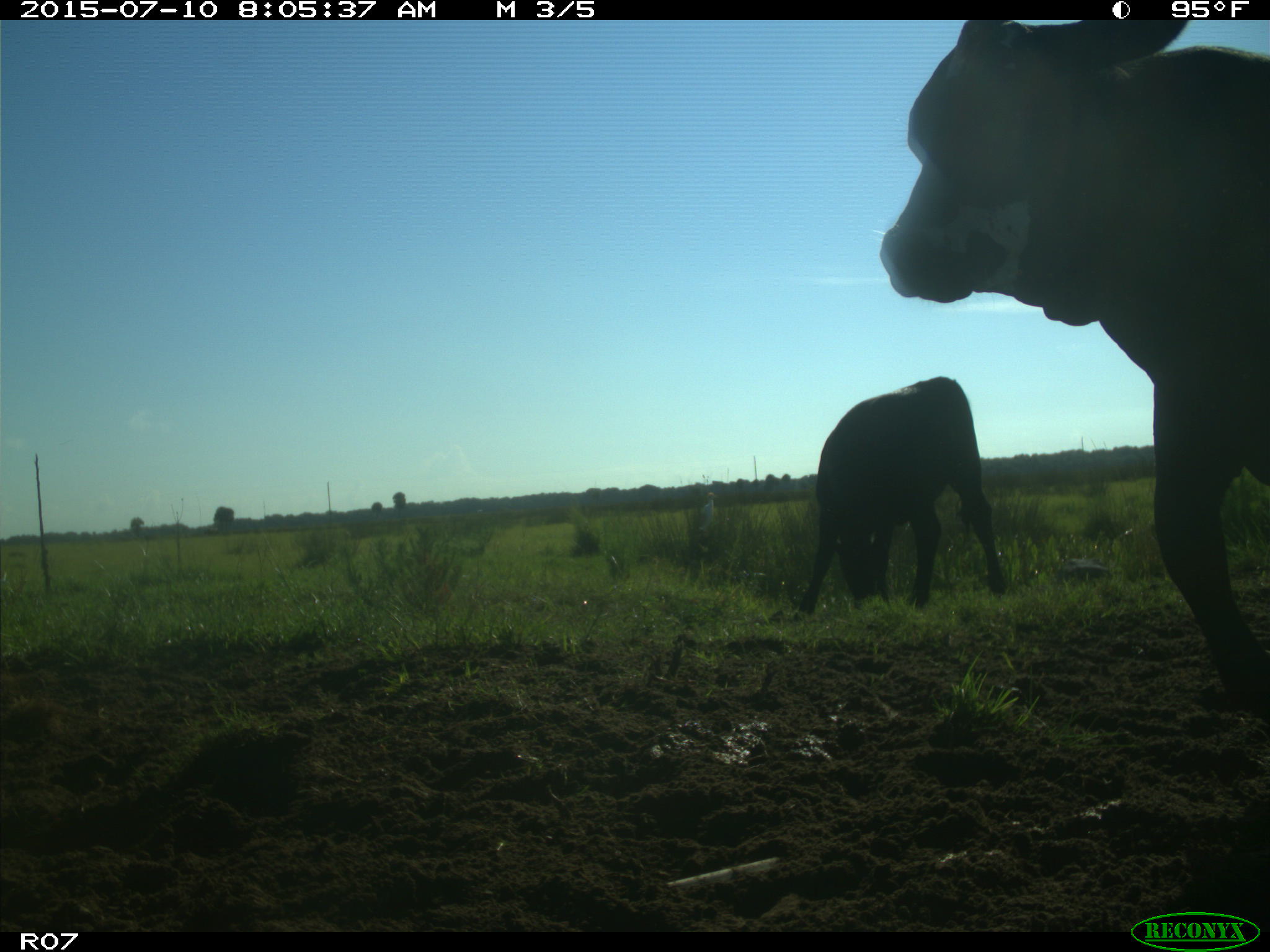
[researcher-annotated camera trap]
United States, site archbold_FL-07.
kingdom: Animalia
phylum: Chordata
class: Mammalia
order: Artiodactyla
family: Bovidae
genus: Bos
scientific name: Bos taurus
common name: domestic cow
Bos taurus (domestic cow).